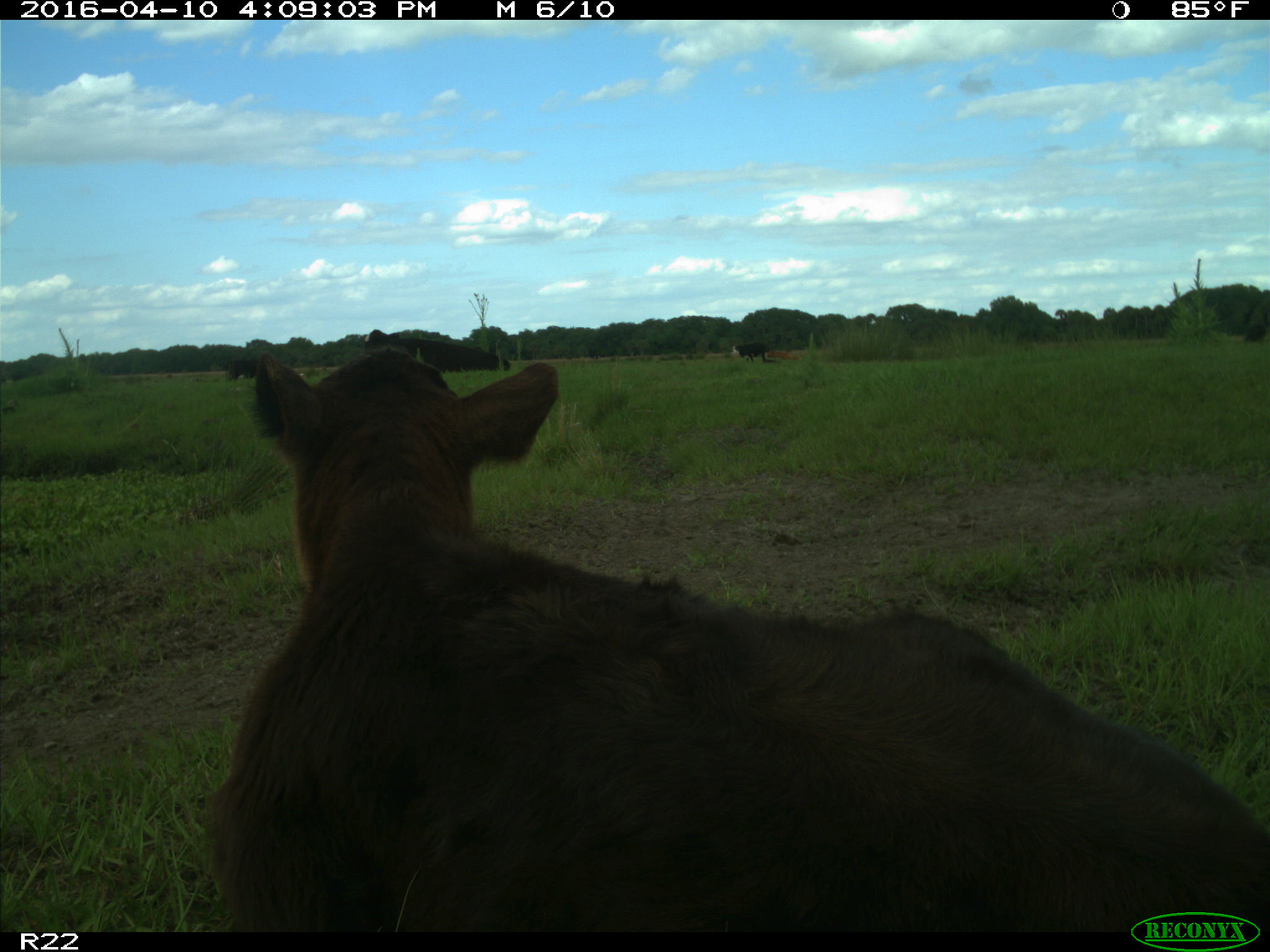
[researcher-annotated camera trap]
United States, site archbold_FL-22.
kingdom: Animalia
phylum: Chordata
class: Mammalia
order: Artiodactyla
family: Bovidae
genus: Bos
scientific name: Bos taurus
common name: domestic cow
Bos taurus (domestic cow).